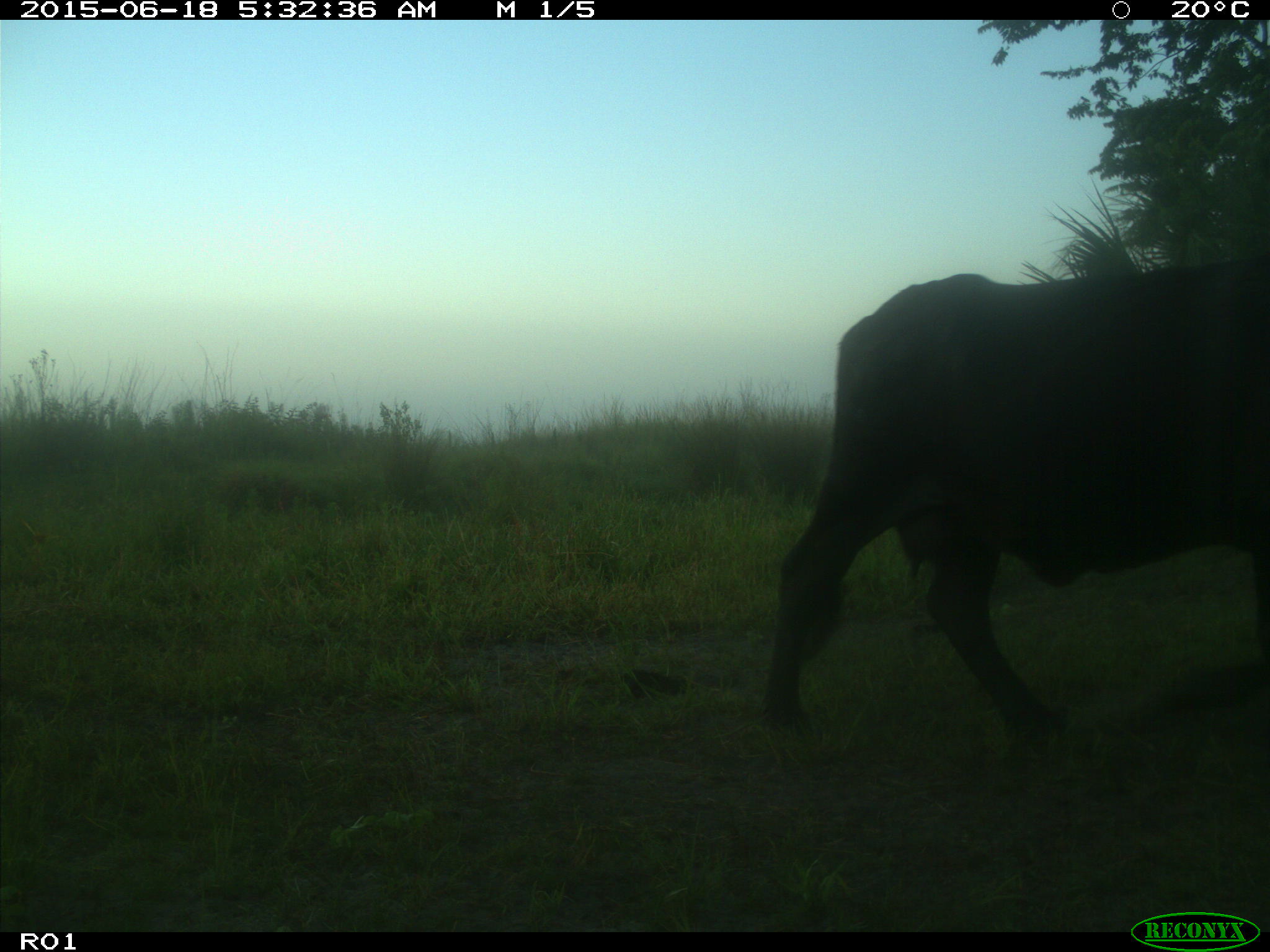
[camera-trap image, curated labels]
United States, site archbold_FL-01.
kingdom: Animalia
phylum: Chordata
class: Mammalia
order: Artiodactyla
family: Bovidae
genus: Bos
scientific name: Bos taurus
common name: domestic cow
Bos taurus (domestic cow).